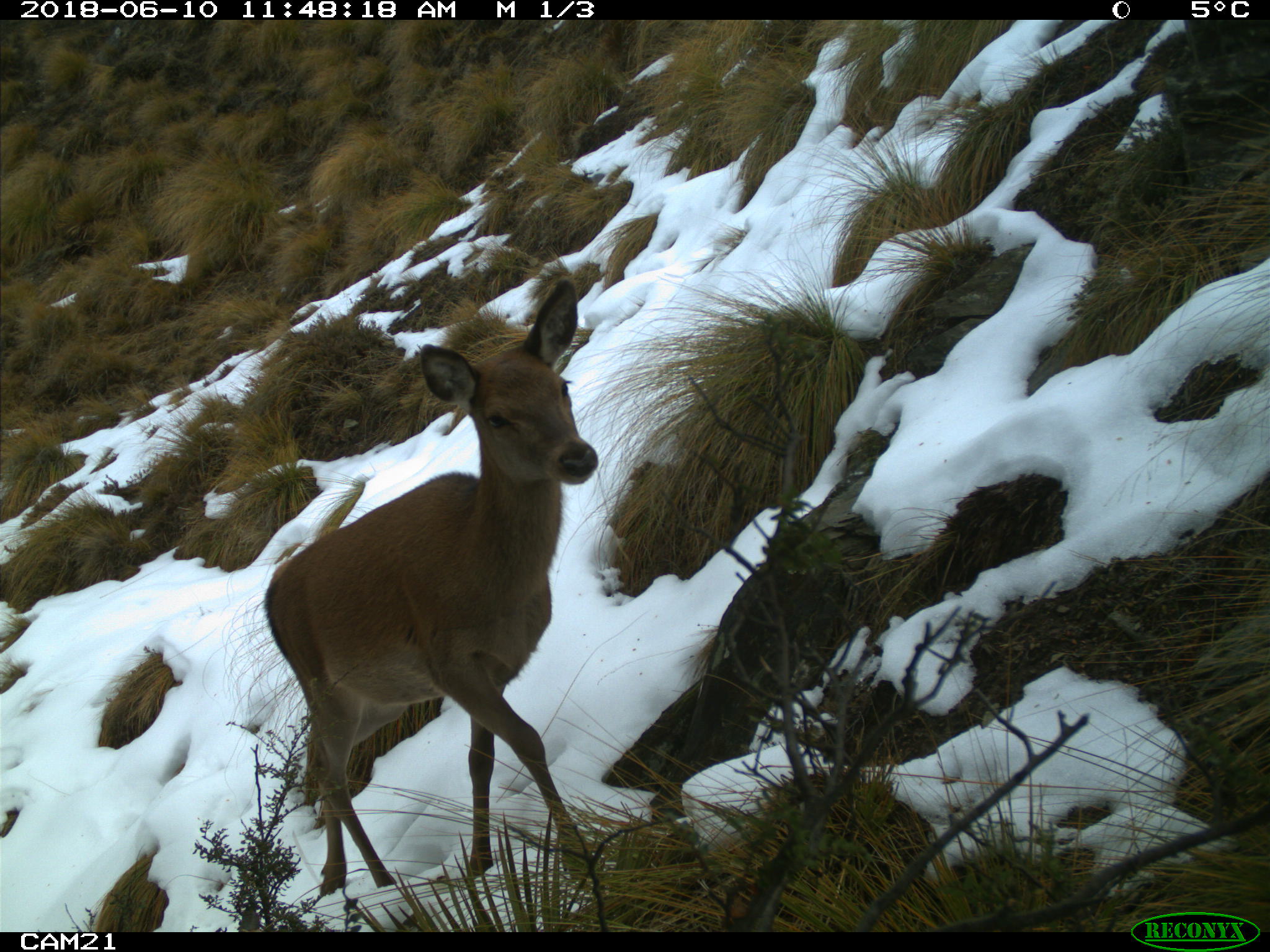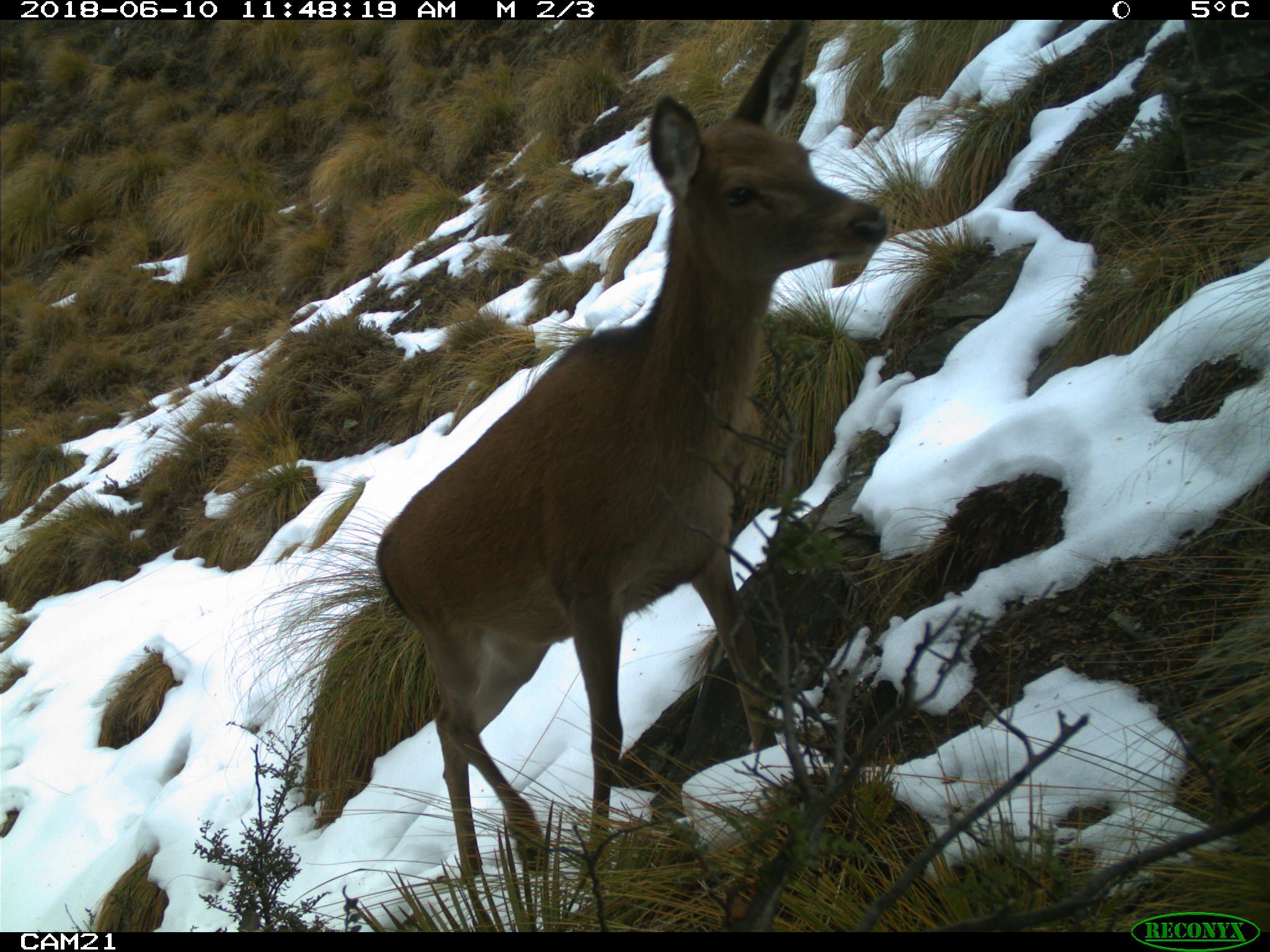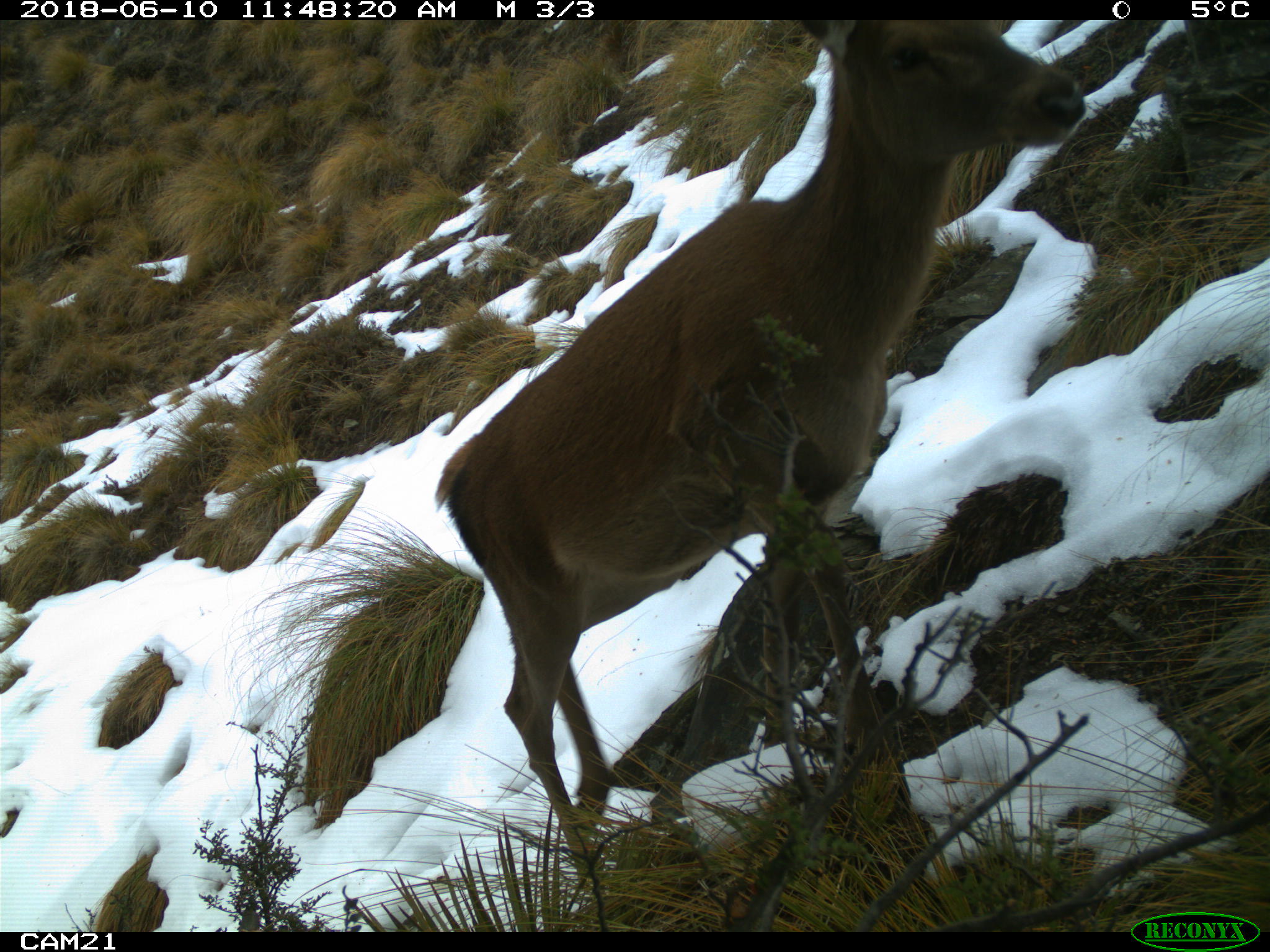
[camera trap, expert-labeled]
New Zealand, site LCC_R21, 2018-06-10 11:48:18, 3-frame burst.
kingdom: Animalia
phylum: Chordata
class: Mammalia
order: Artiodactyla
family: Cervidae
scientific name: Cervidae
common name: deer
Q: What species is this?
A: Deer (Cervidae).